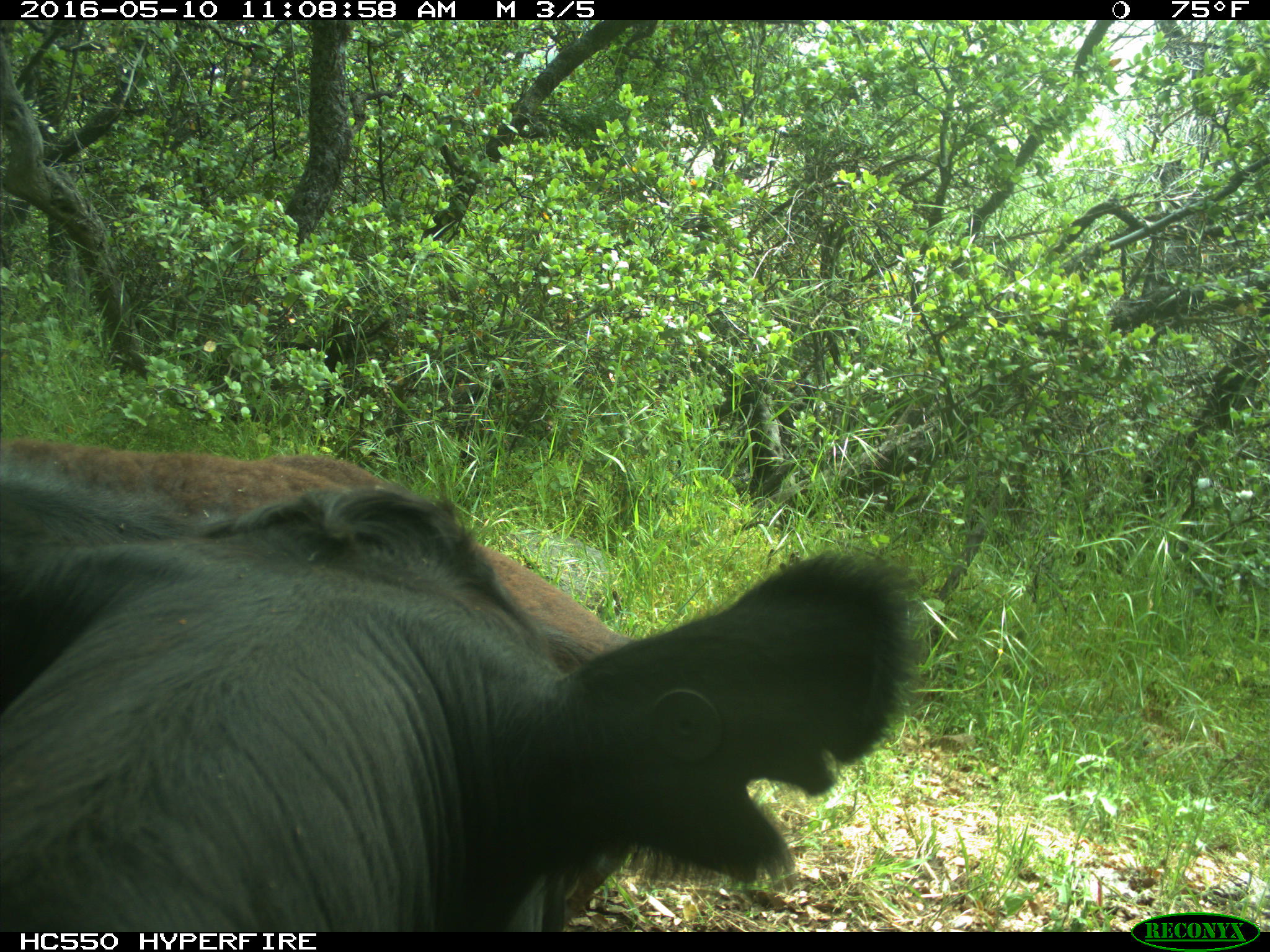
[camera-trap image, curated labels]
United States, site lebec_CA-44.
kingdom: Animalia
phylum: Chordata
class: Mammalia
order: Artiodactyla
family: Bovidae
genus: Bos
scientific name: Bos taurus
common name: domestic cow